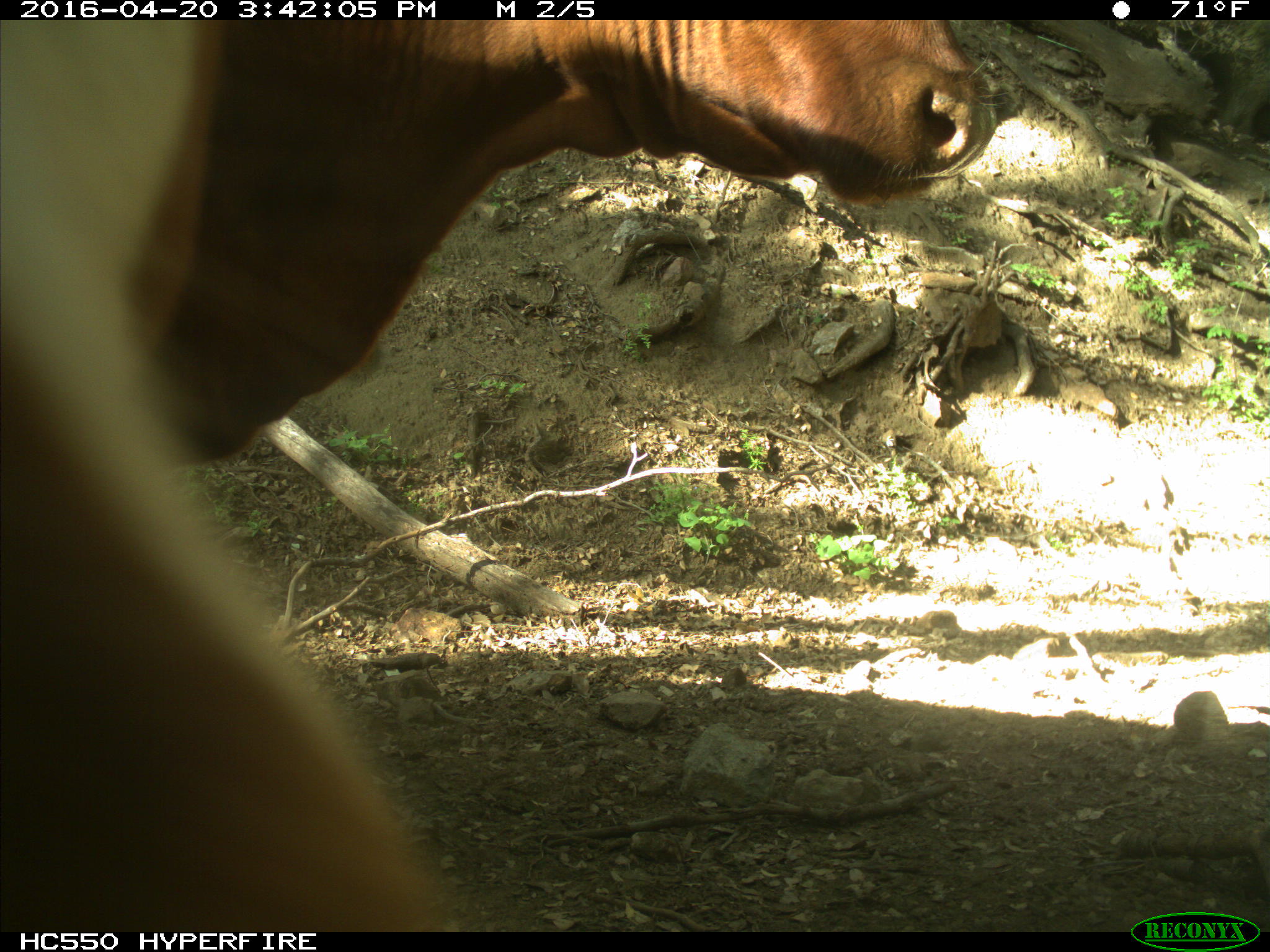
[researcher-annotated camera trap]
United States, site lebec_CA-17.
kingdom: Animalia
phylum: Chordata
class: Mammalia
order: Artiodactyla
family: Bovidae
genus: Bos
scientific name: Bos taurus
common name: domestic cow